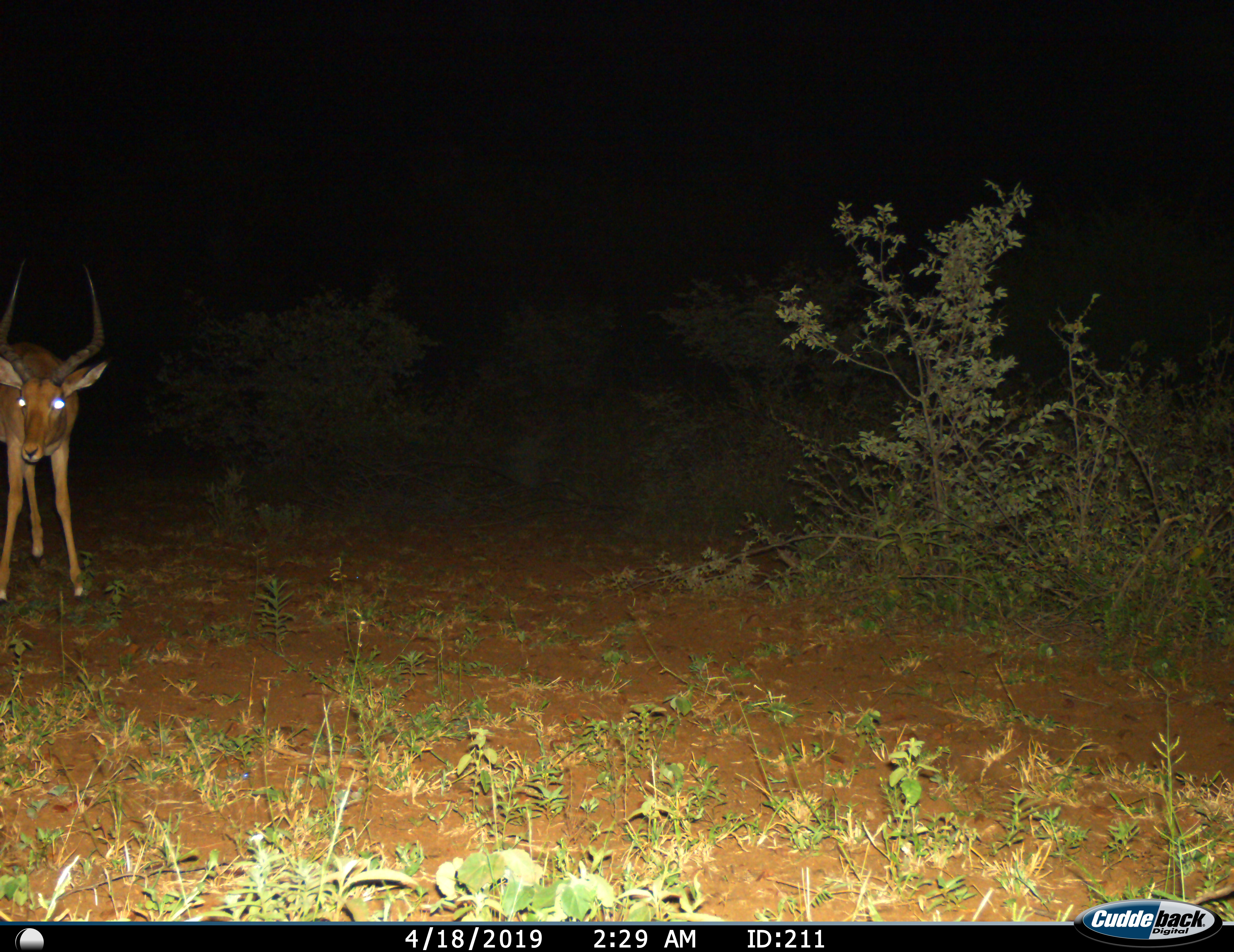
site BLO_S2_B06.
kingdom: Animalia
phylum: Chordata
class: Mammalia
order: Artiodactyla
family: Bovidae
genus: Aepyceros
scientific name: Aepyceros melampus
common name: impala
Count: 1.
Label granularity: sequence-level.